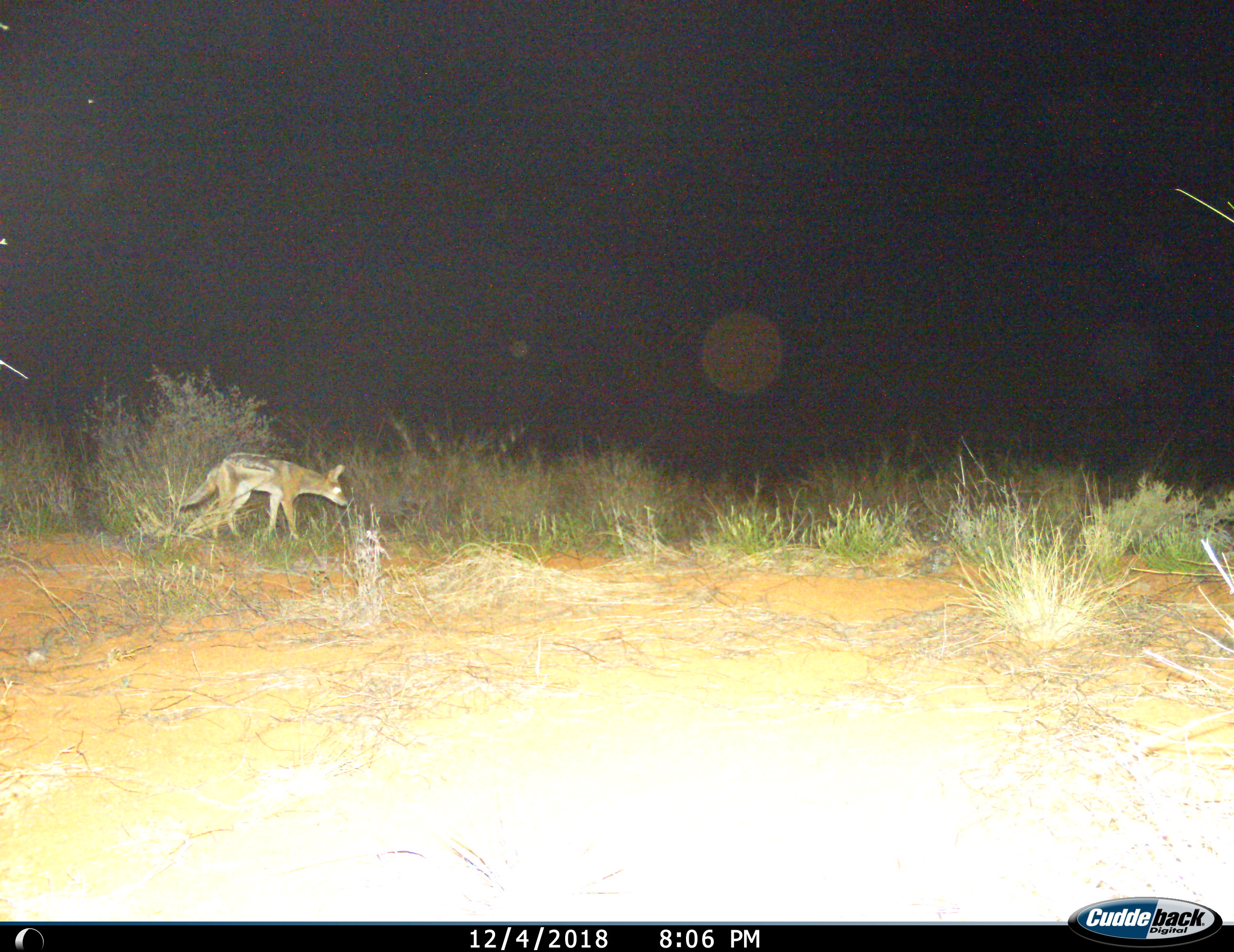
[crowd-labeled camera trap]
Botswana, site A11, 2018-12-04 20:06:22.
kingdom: Animalia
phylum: Chordata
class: Mammalia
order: Carnivora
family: Canidae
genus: Lupulella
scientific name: Lupulella mesomelas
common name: black-backed jackal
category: jackalblackbacked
Jackalblackbacked (black-backed jackal) (Lupulella mesomelas), count 1. Behavior (volunteer vote fractions): standing 9%, resting 0%, moving 91%, interacting 0%. Young present (vote fraction): 0%. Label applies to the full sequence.